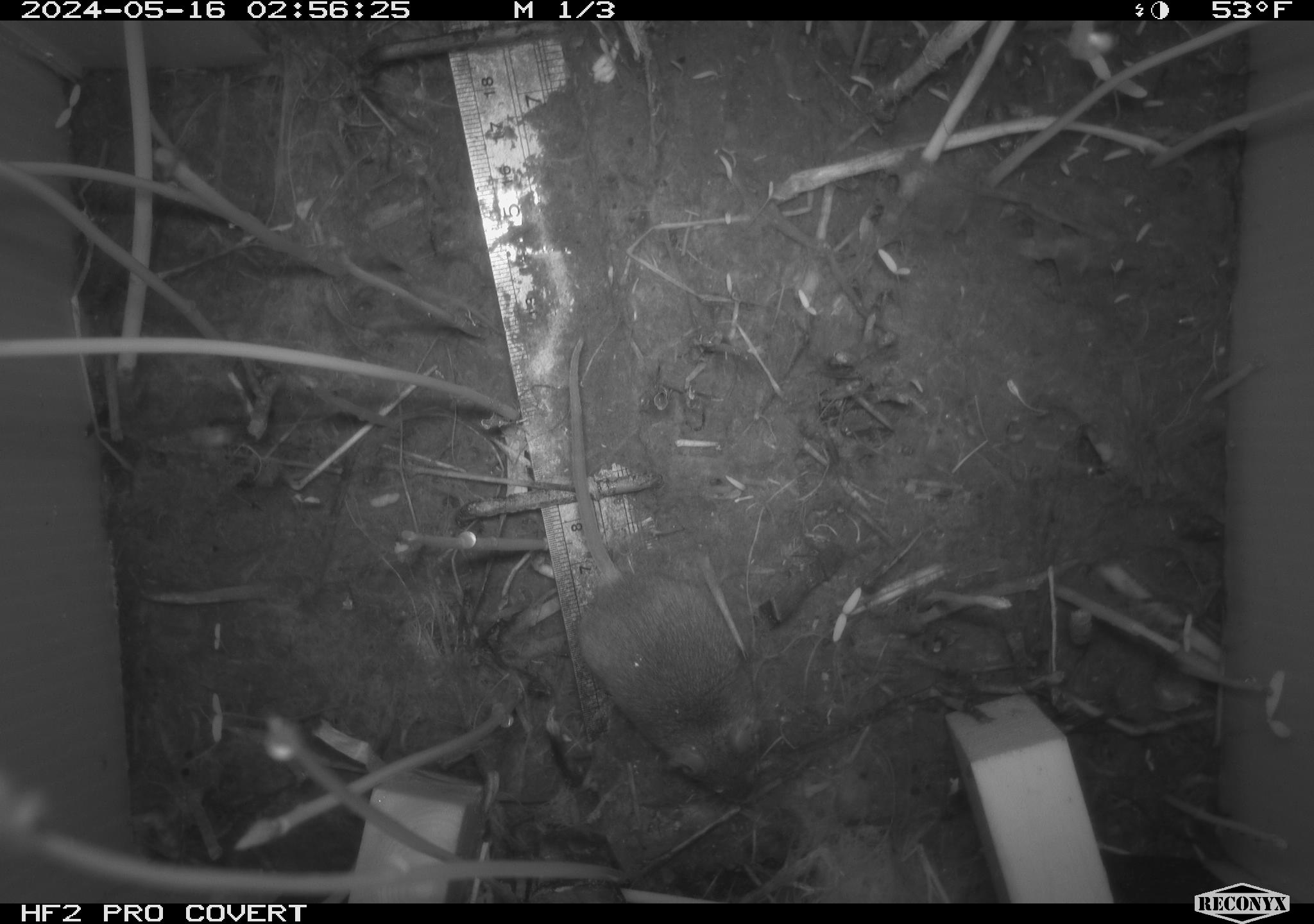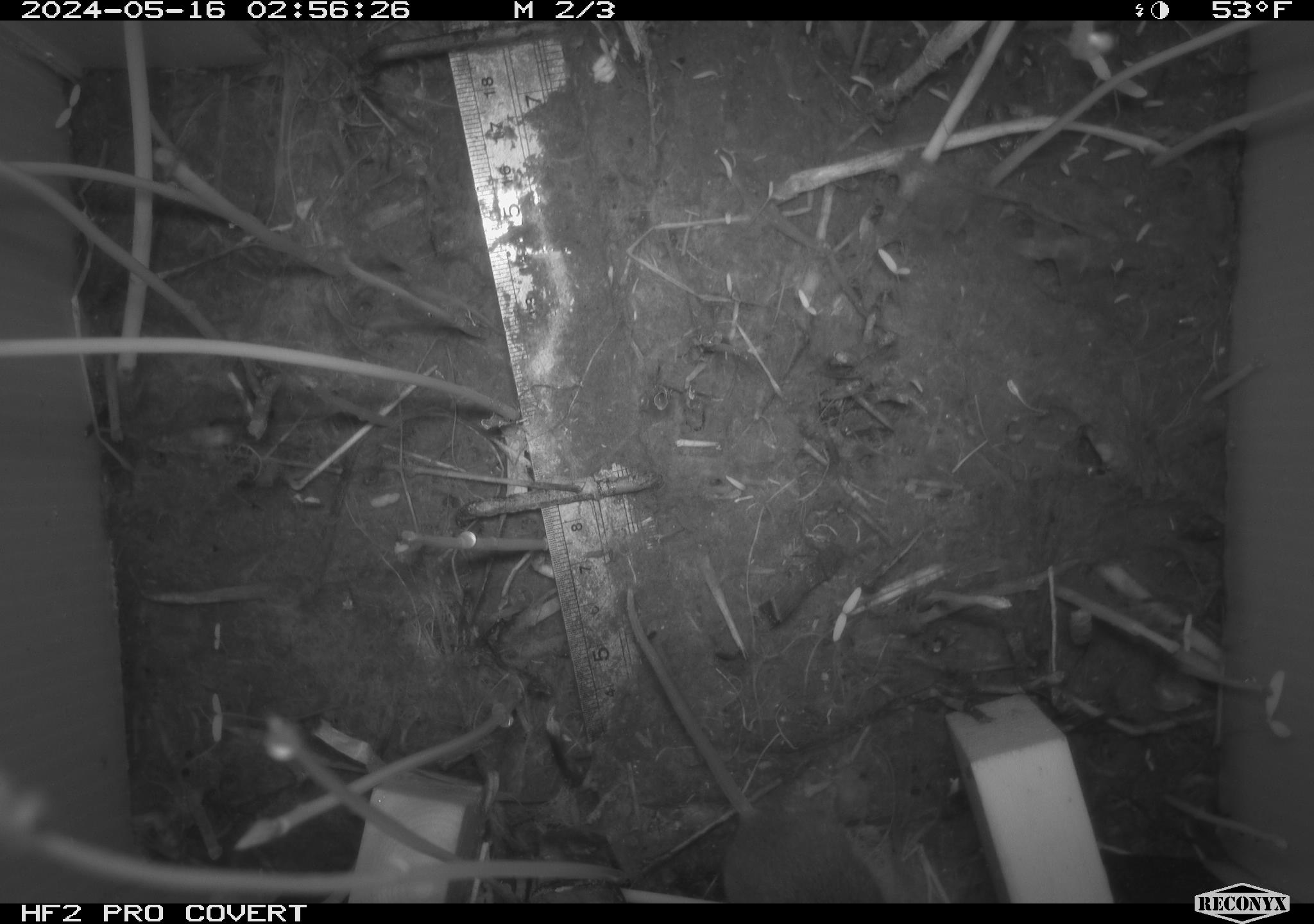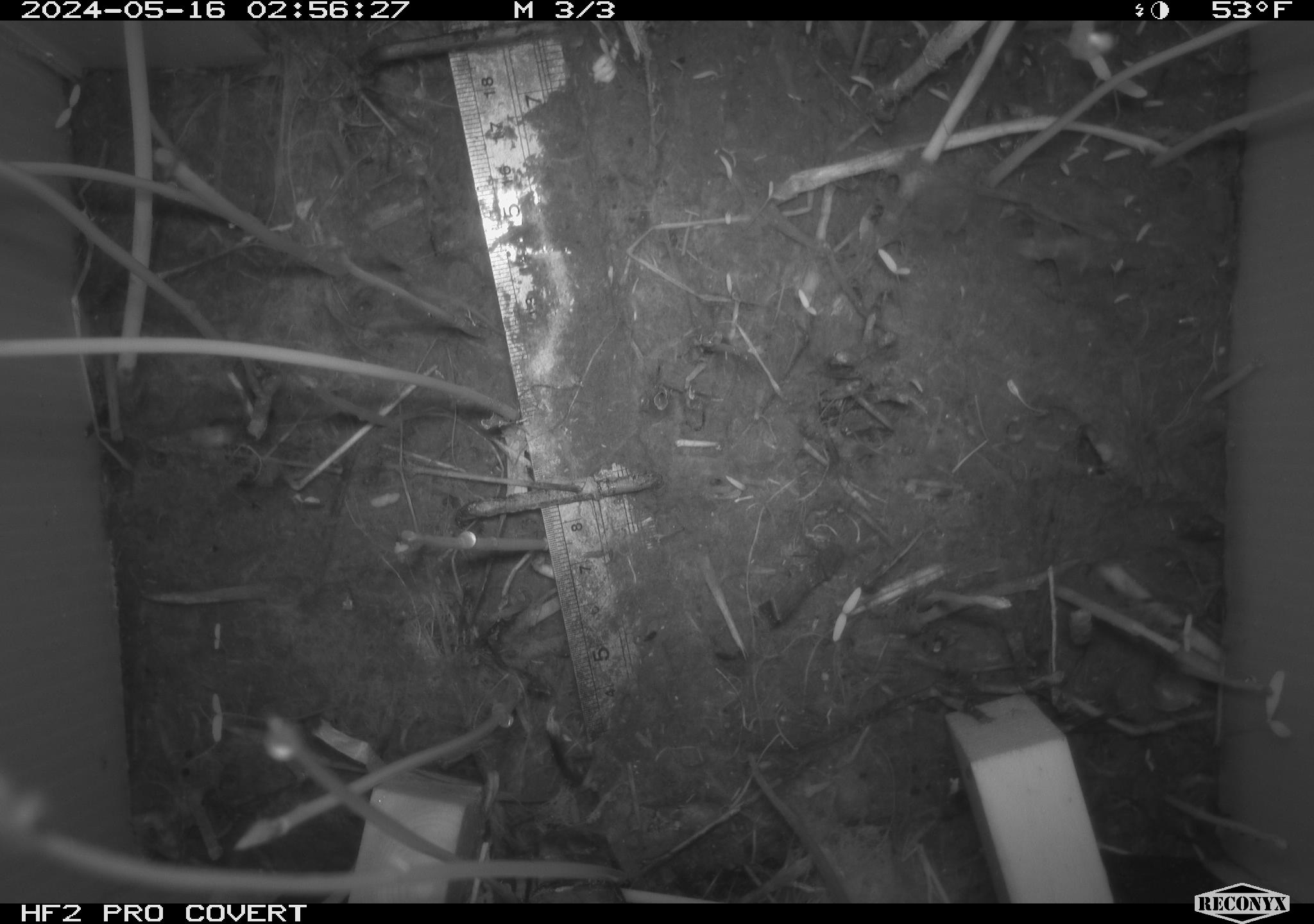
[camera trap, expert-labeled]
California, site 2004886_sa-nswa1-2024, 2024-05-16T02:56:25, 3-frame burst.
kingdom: Animalia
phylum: Chordata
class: Mammalia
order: Rodentia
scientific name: Rodentia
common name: mouse species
Mouse species (Rodentia).